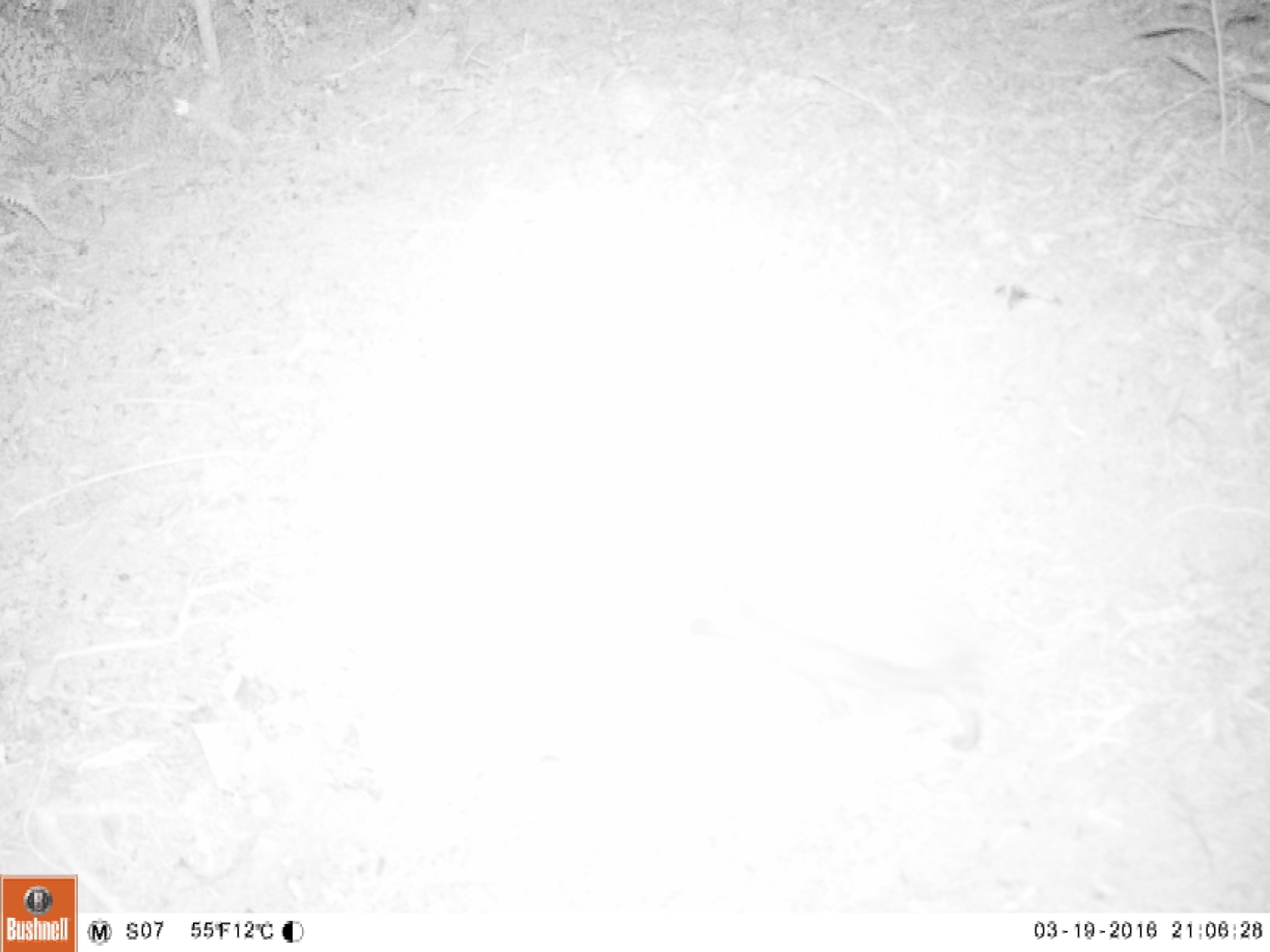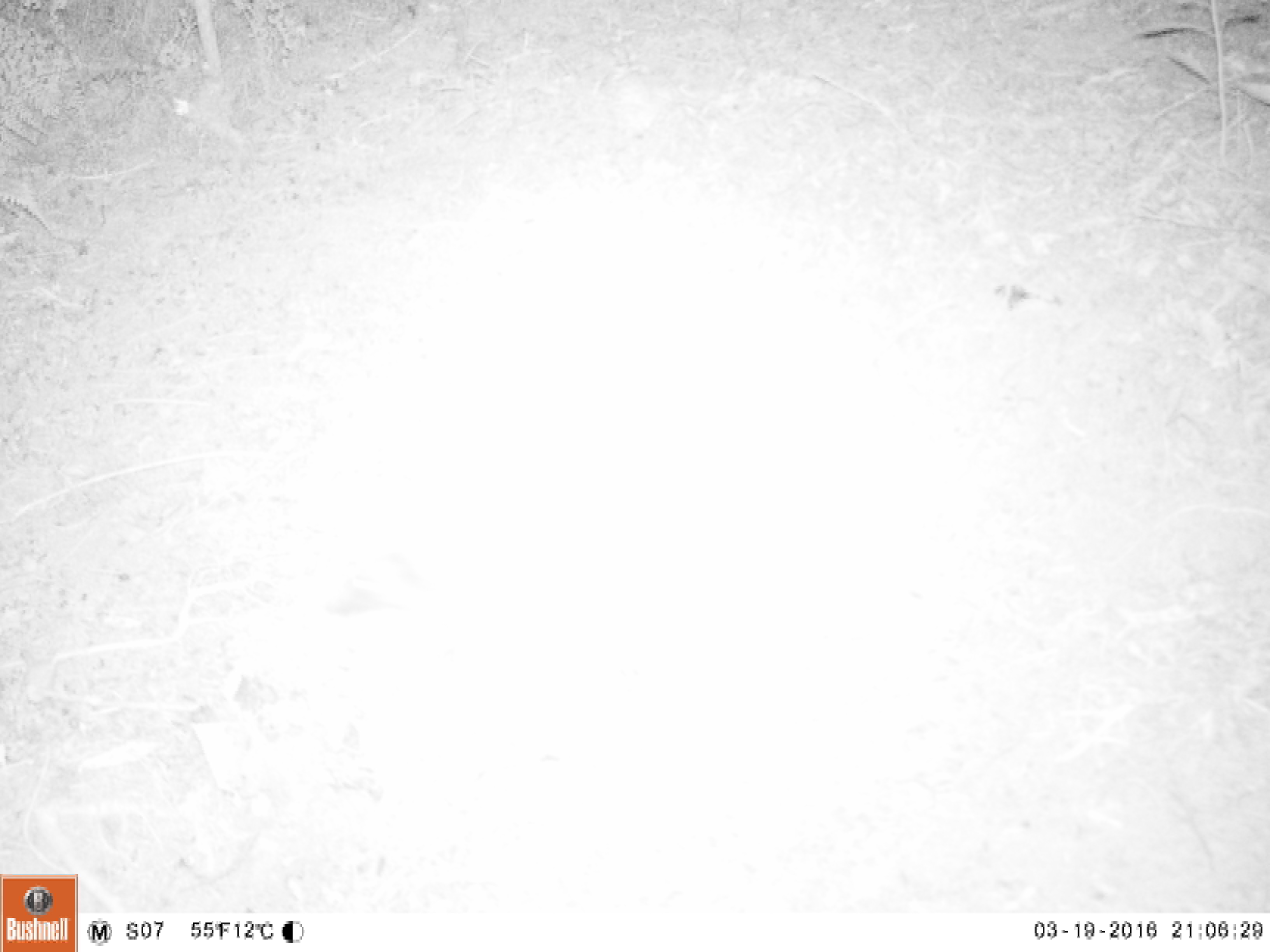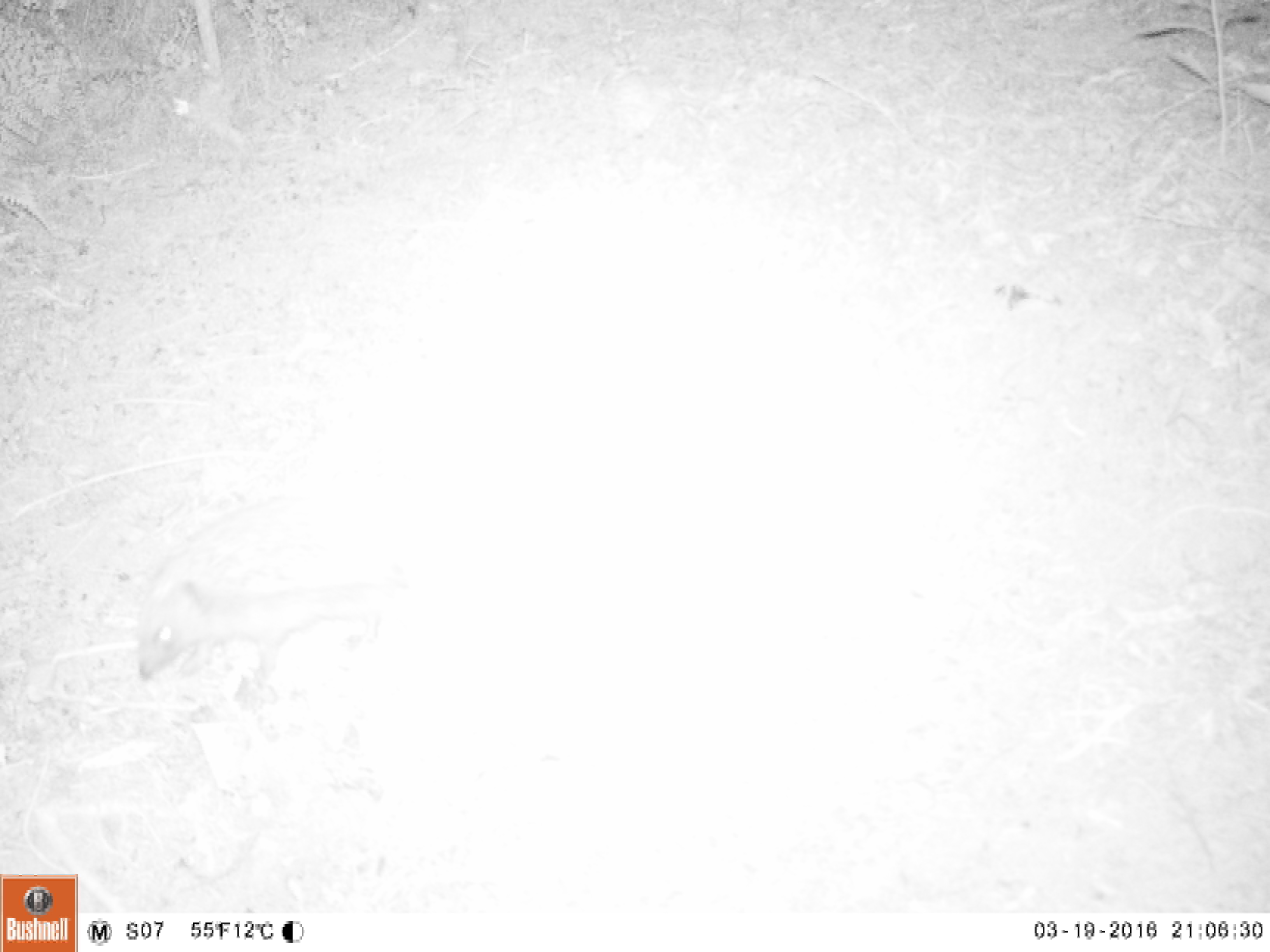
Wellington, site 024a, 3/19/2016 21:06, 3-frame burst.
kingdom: Animalia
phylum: Chordata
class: Mammalia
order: Eulipotyphla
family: Erinaceidae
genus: Erinaceus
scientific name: Erinaceus europaeus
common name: hedgehog